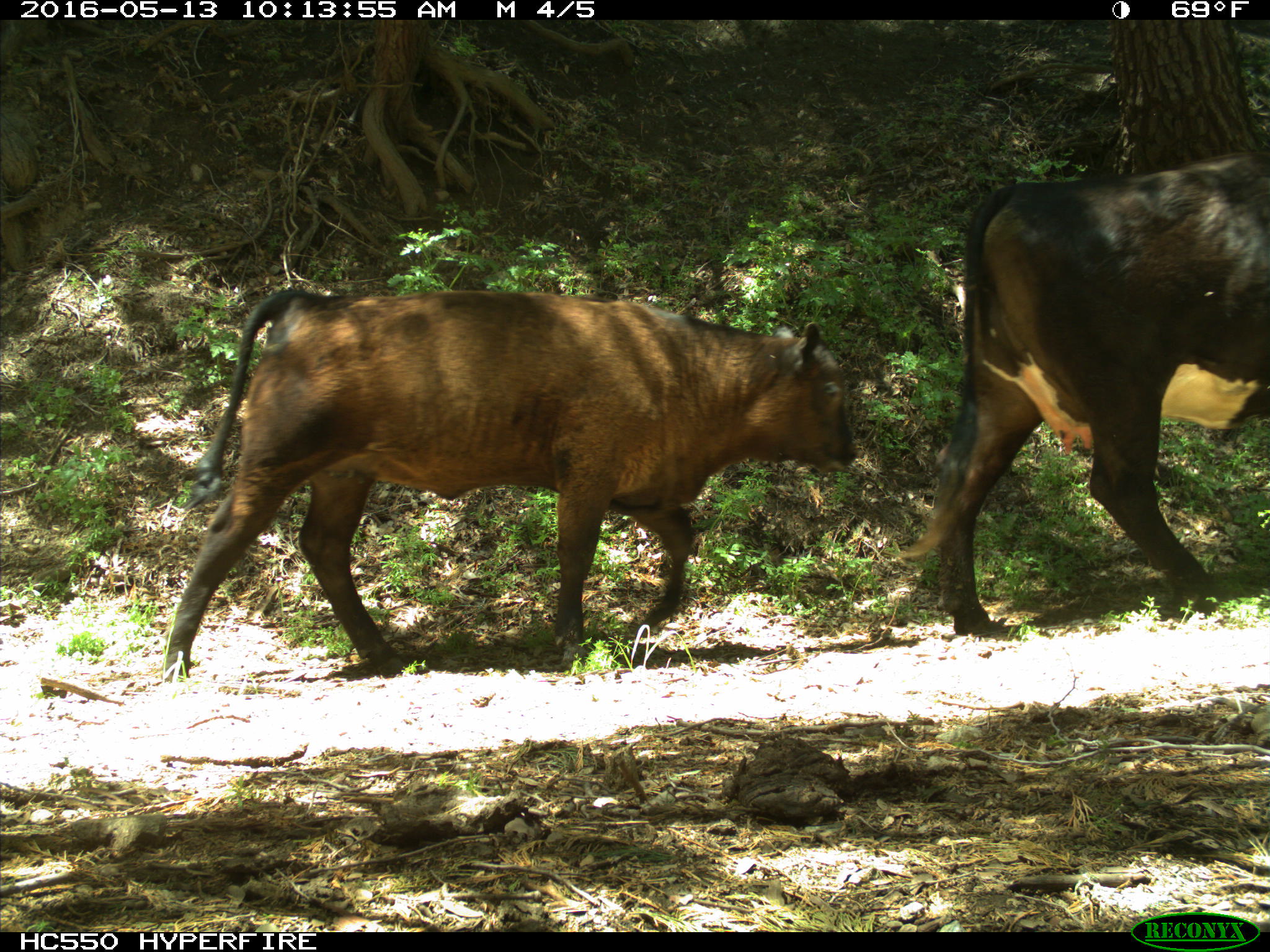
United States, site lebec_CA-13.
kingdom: Animalia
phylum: Chordata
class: Mammalia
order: Artiodactyla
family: Bovidae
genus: Bos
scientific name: Bos taurus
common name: domestic cow